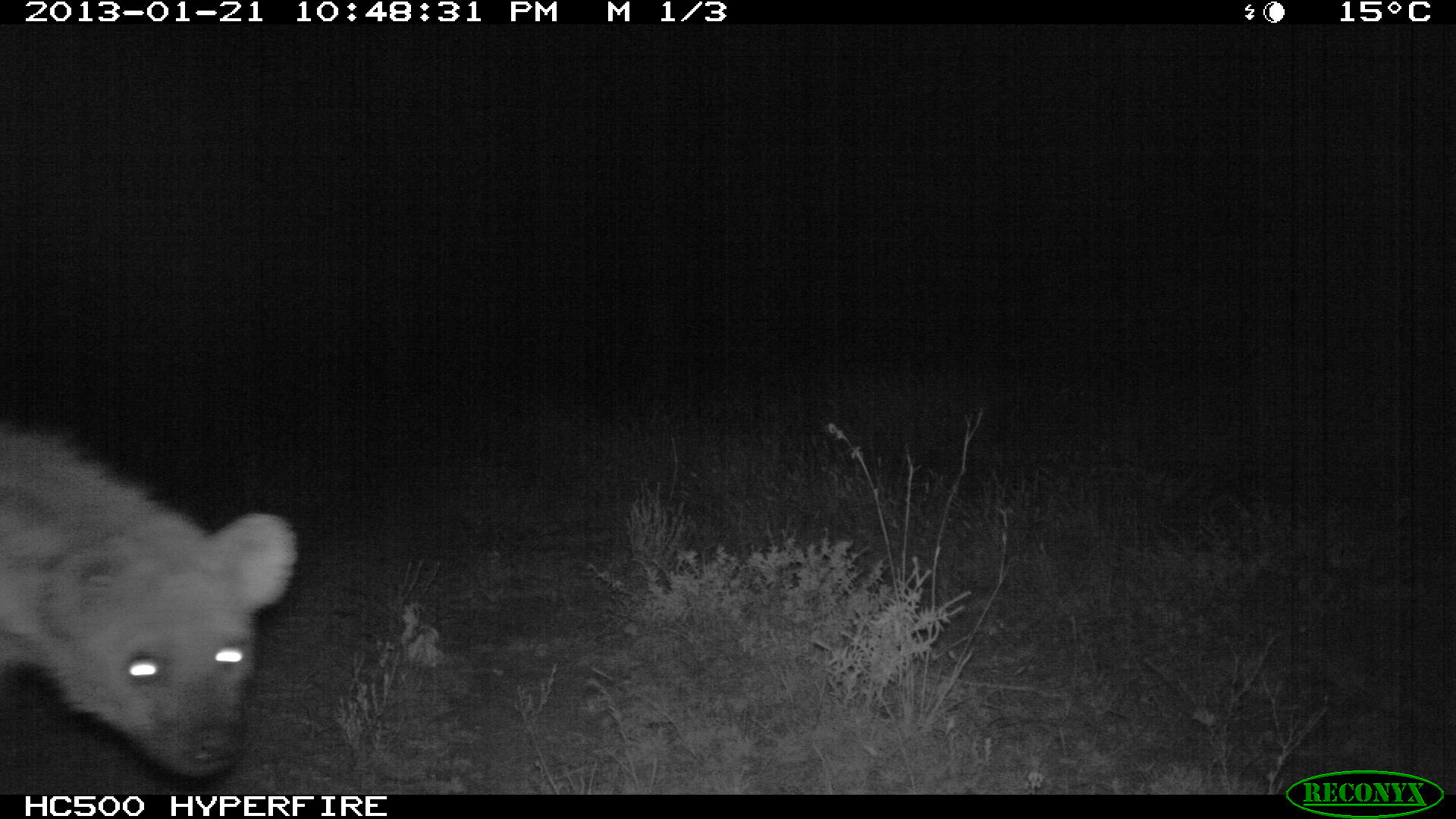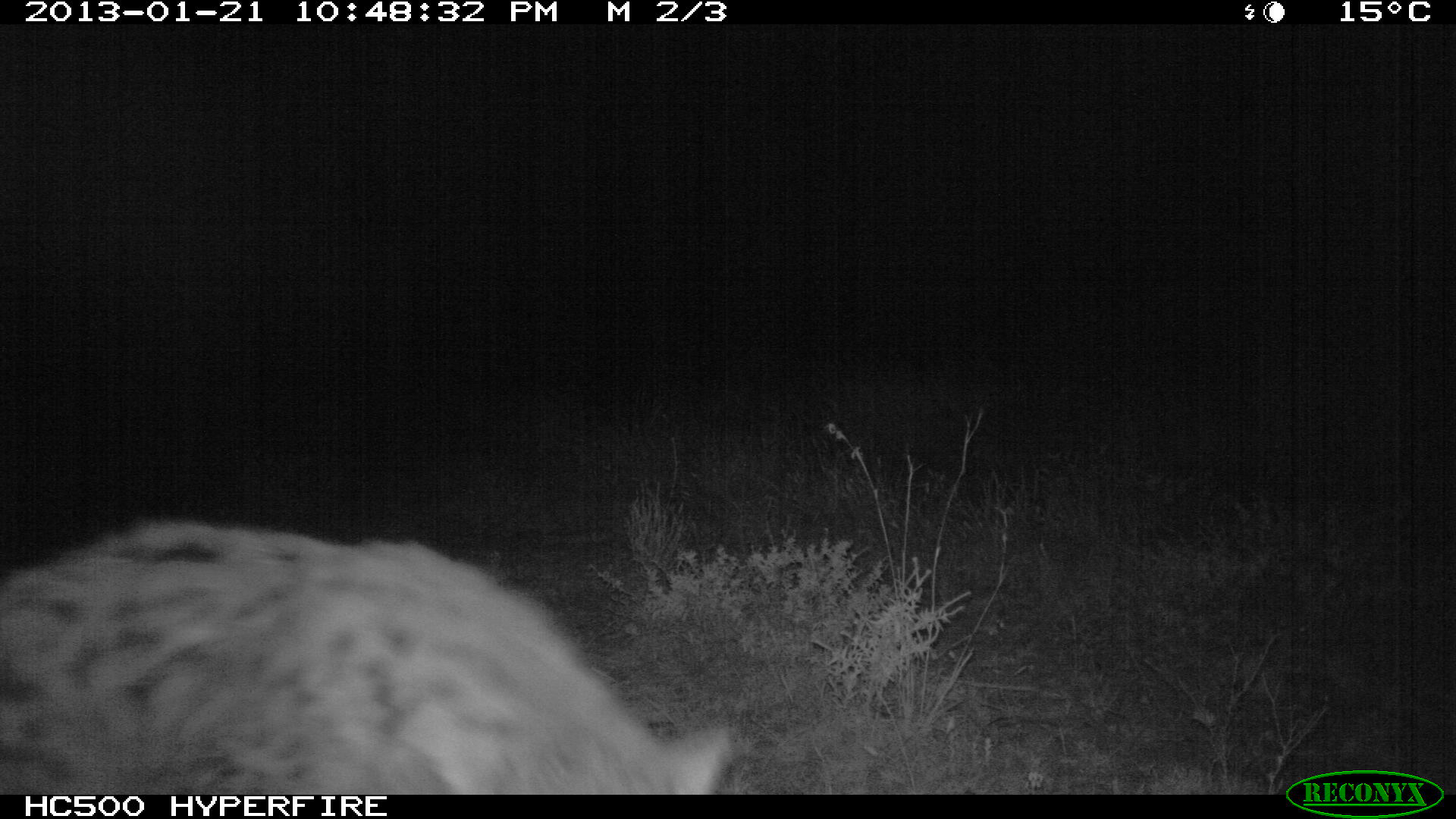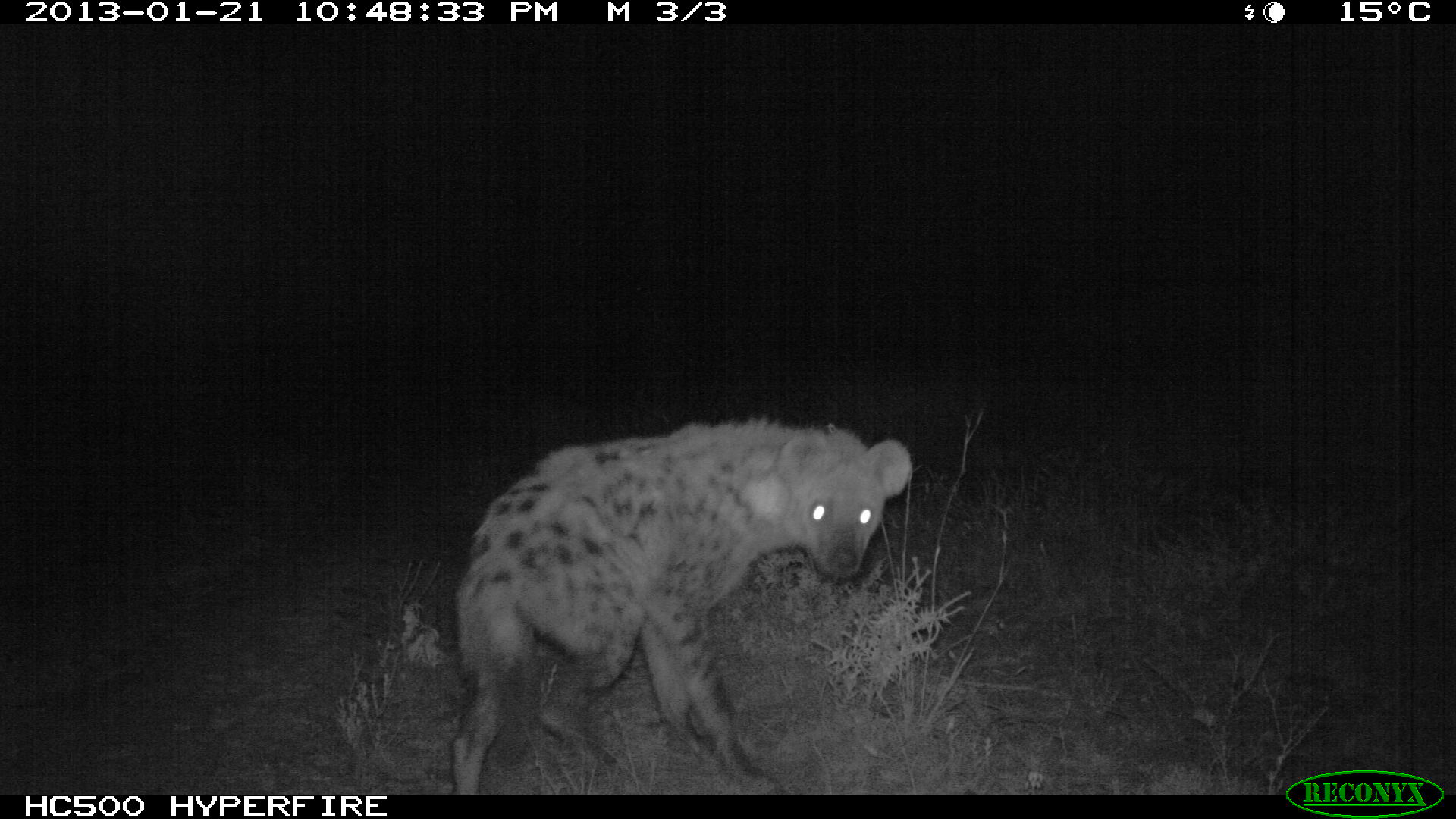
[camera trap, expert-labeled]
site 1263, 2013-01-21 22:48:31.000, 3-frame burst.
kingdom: Animalia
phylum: Chordata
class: Mammalia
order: Carnivora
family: Hyaenidae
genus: Crocuta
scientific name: Crocuta crocuta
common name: spotted hyena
Crocuta crocuta (spotted hyena), count 1.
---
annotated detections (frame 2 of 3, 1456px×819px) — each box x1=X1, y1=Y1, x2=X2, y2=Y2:
crocuta crocuta: x1=1, y1=516, x2=739, y2=794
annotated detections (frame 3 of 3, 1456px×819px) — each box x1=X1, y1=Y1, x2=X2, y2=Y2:
crocuta crocuta: x1=447, y1=415, x2=910, y2=795